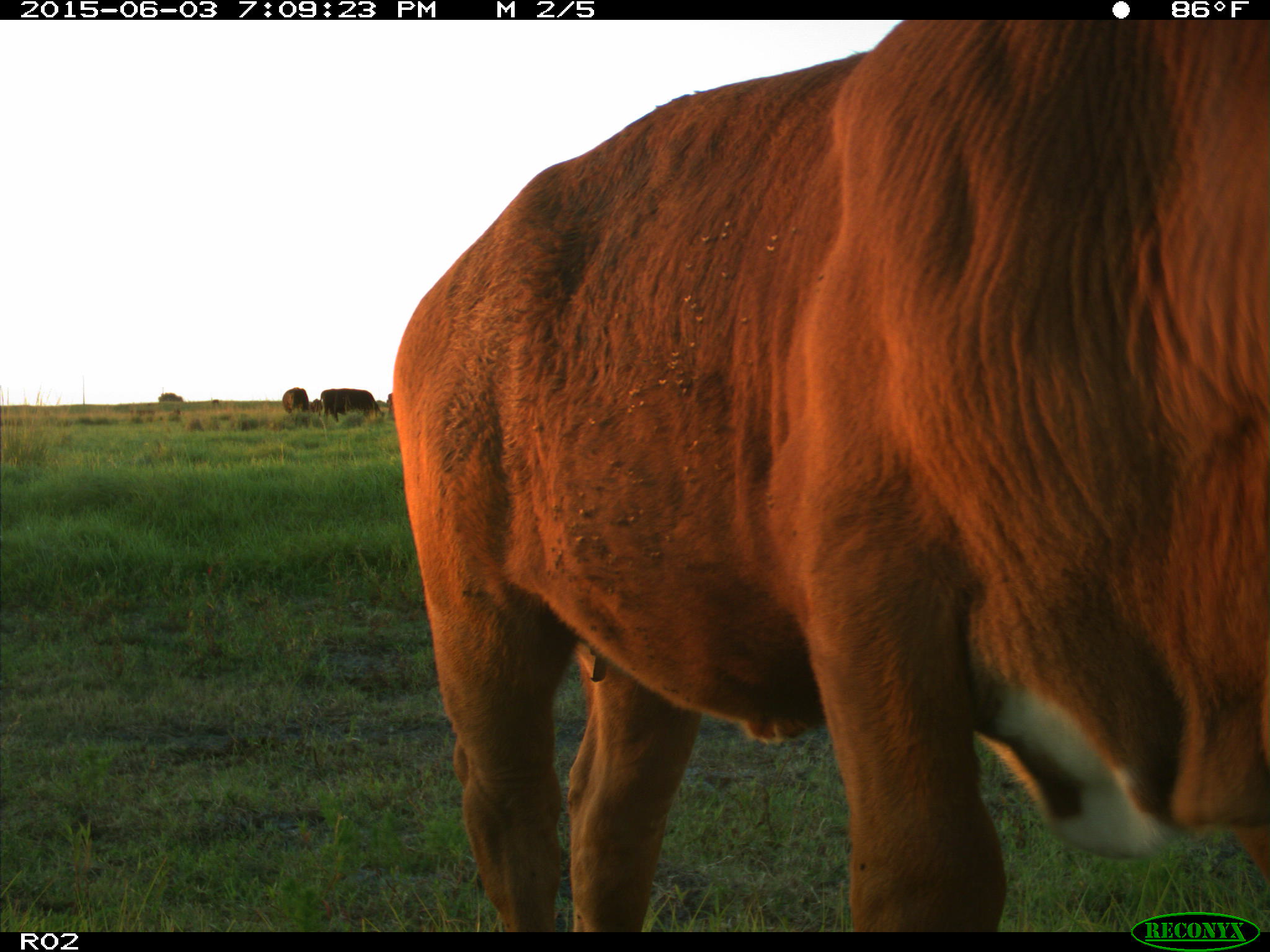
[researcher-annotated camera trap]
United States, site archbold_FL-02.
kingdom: Animalia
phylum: Chordata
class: Mammalia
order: Artiodactyla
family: Bovidae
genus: Bos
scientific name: Bos taurus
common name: domestic cow